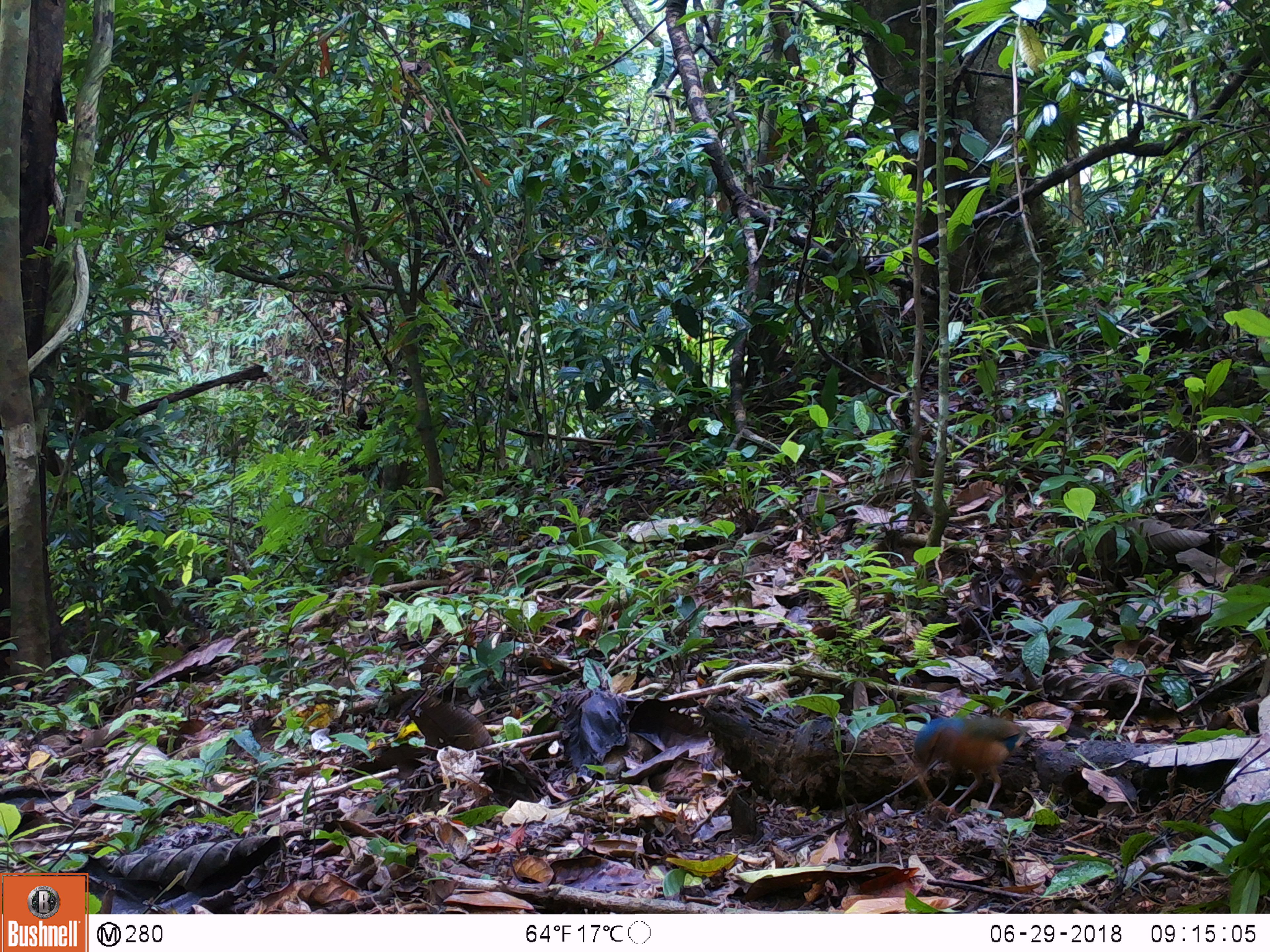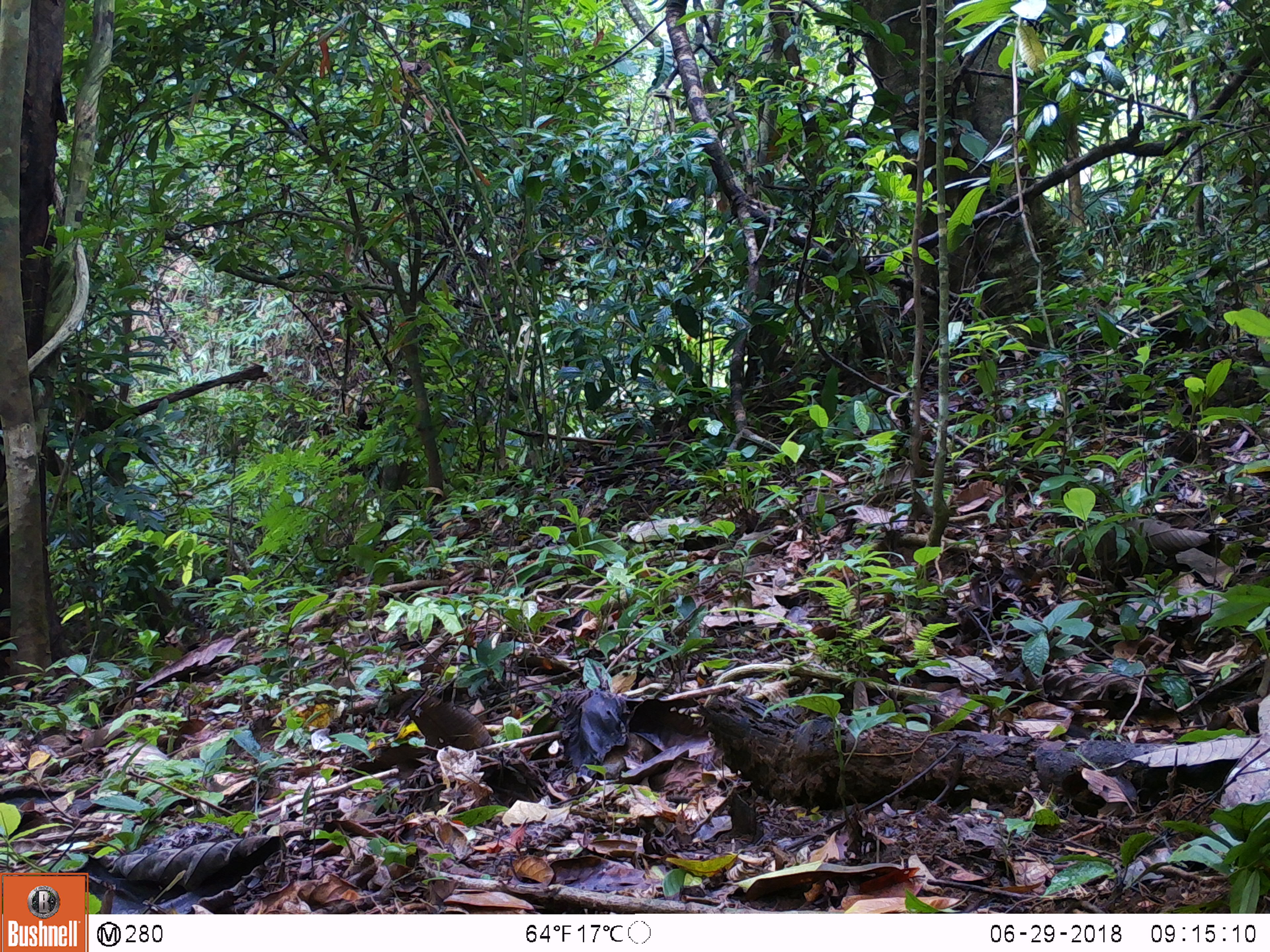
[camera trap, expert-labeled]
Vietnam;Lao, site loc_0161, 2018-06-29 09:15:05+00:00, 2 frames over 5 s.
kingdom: Animalia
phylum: Chordata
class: Aves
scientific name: Aves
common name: bird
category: unidentified bird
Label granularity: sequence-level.